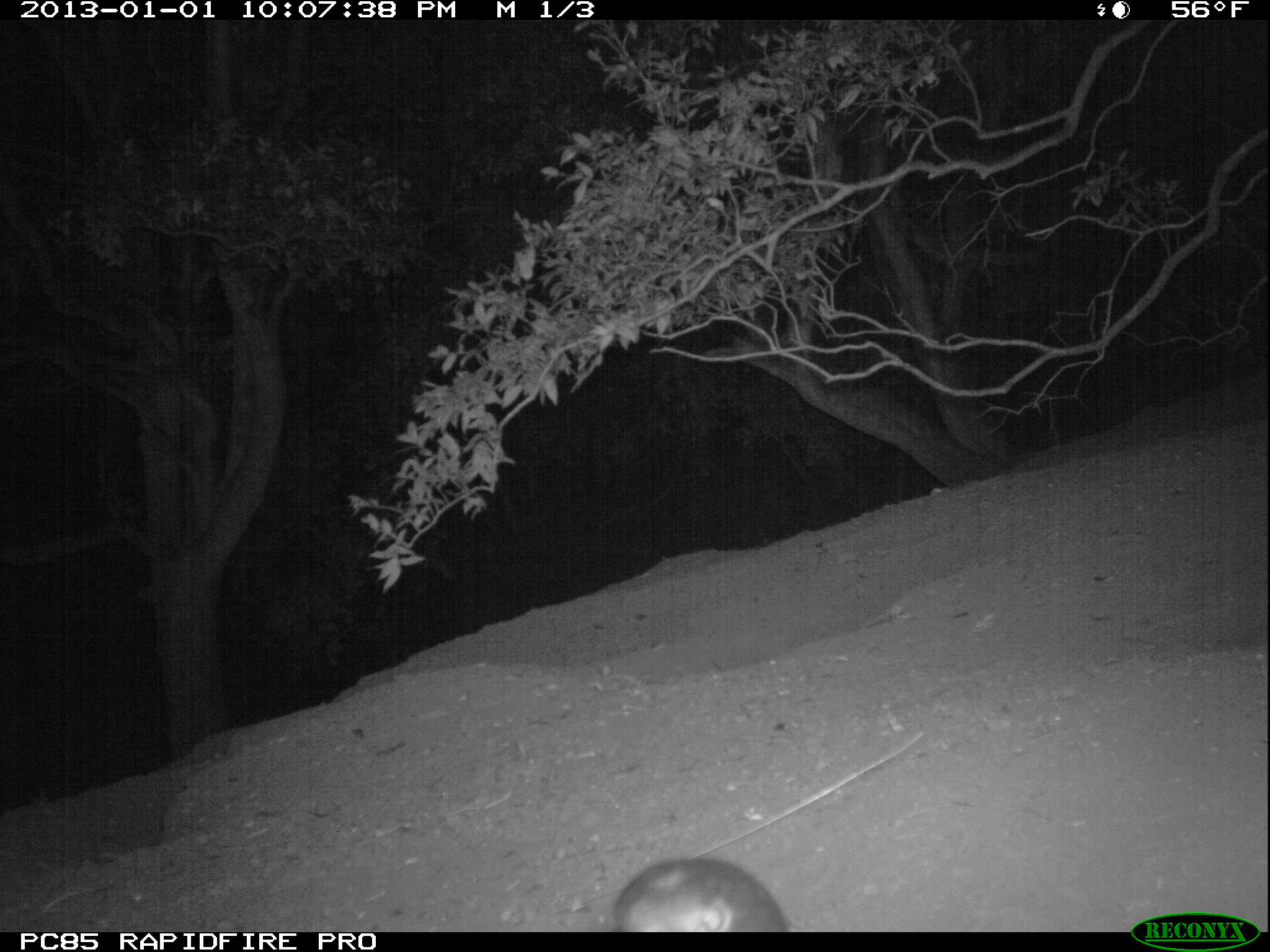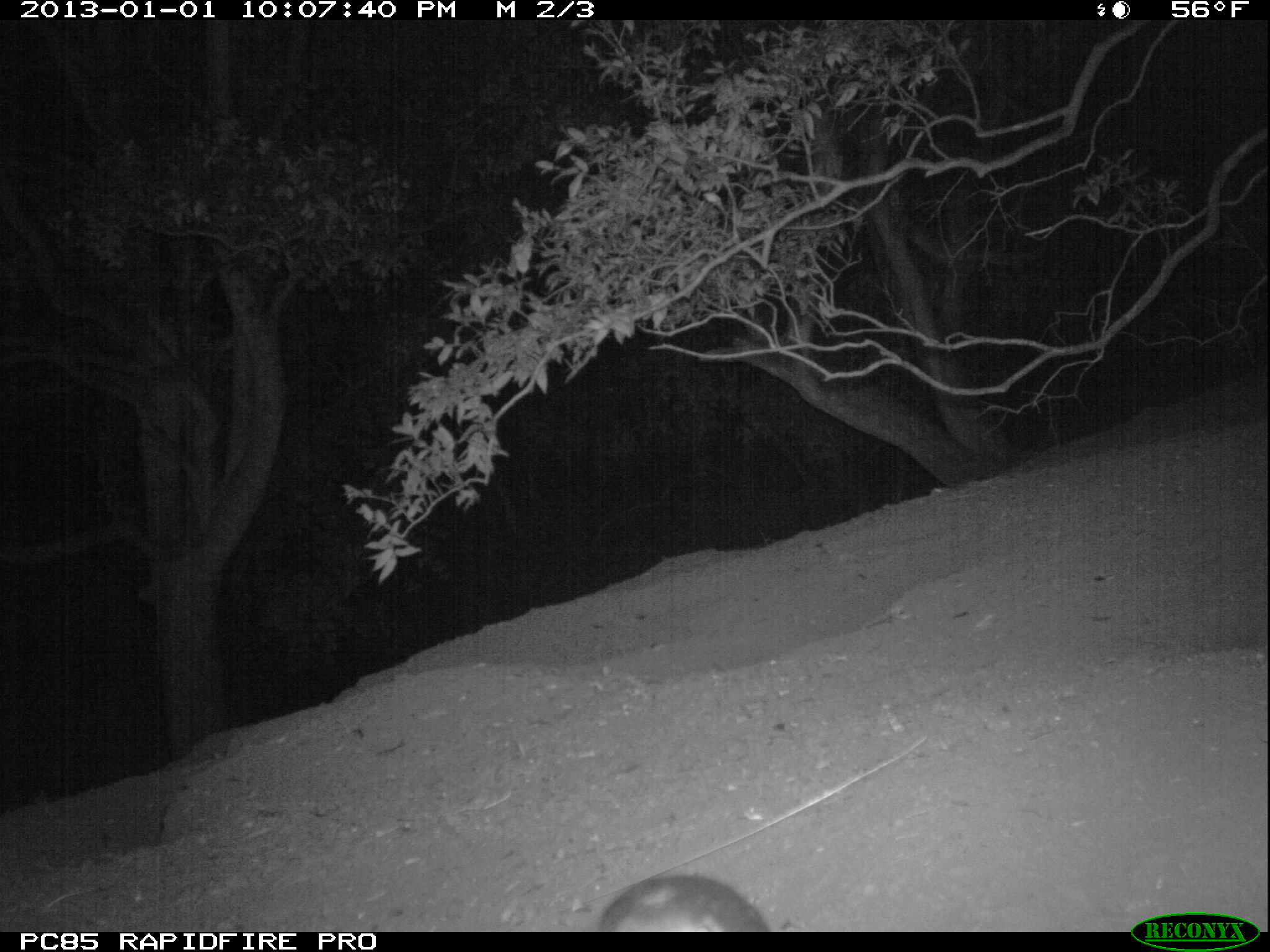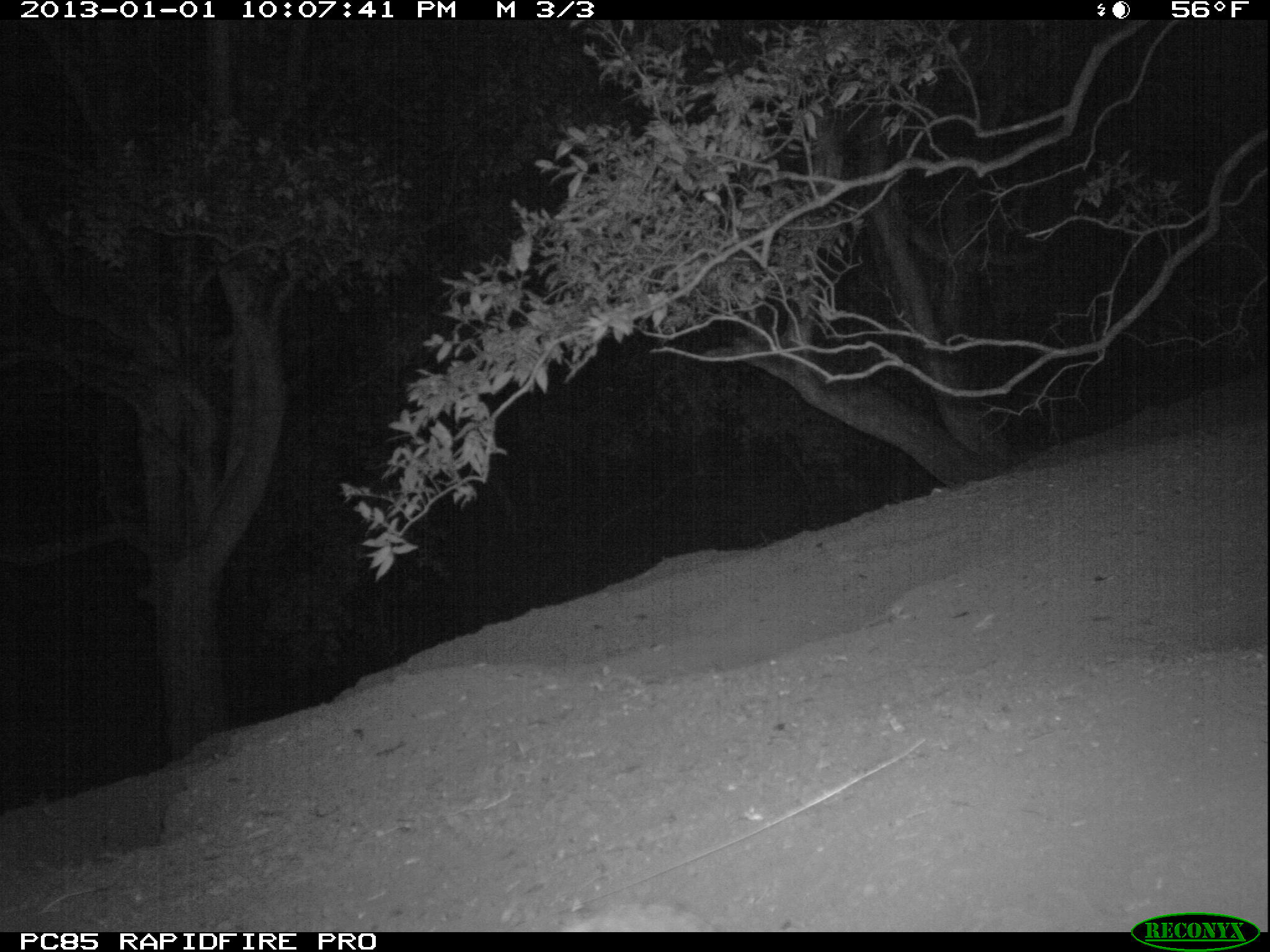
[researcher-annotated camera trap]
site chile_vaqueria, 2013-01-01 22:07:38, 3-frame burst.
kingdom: Animalia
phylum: Chordata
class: Aves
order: Procellariiformes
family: Procellariidae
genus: Calonectris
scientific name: Calonectris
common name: shearwater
Shearwater (Calonectris).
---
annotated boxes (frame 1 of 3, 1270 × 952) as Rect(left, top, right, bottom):
shearwater: Rect(603, 853, 796, 933)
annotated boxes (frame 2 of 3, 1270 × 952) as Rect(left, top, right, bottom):
shearwater: Rect(583, 871, 778, 933)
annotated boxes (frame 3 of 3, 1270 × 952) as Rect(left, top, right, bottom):
unknown: Rect(556, 899, 720, 934)